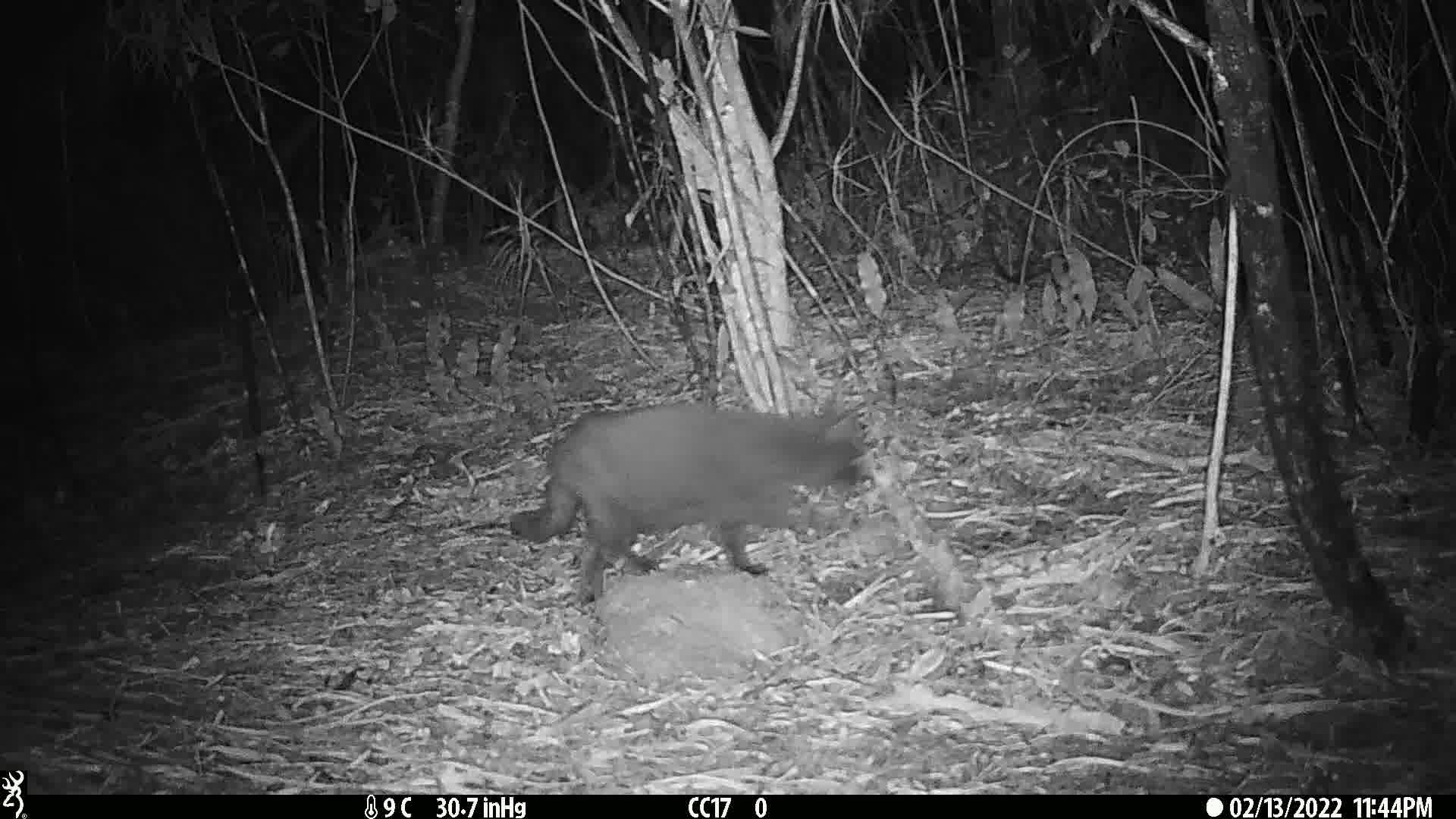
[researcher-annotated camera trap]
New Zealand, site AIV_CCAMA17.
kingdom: Animalia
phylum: Chordata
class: Mammalia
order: Carnivora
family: Felidae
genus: Felis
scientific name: Felis catus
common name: domestic cat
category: cat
Cat (domestic cat) (Felis catus).